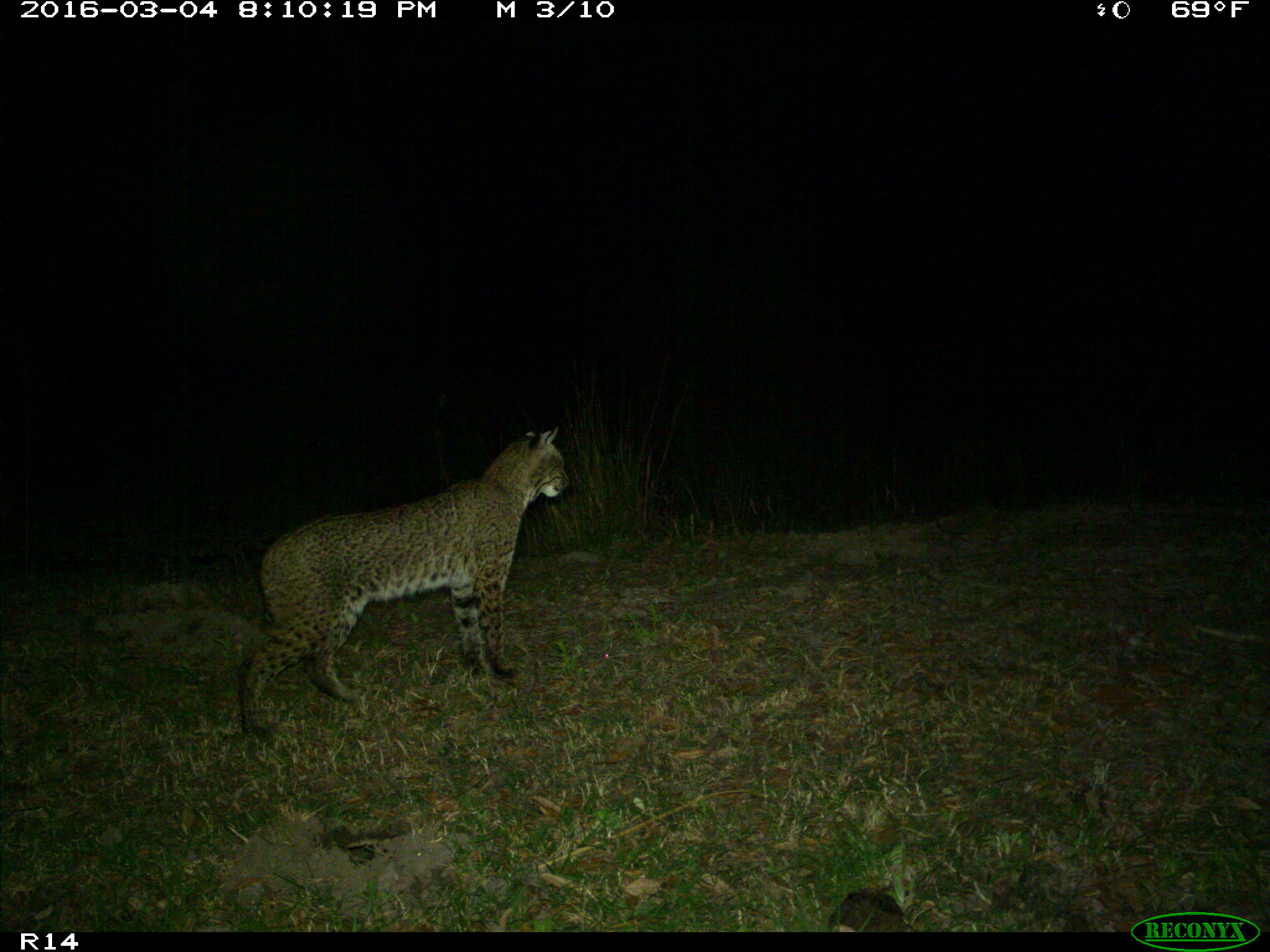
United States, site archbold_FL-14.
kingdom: Animalia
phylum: Chordata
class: Mammalia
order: Carnivora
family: Felidae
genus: Lynx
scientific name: Lynx rufus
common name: bobcat